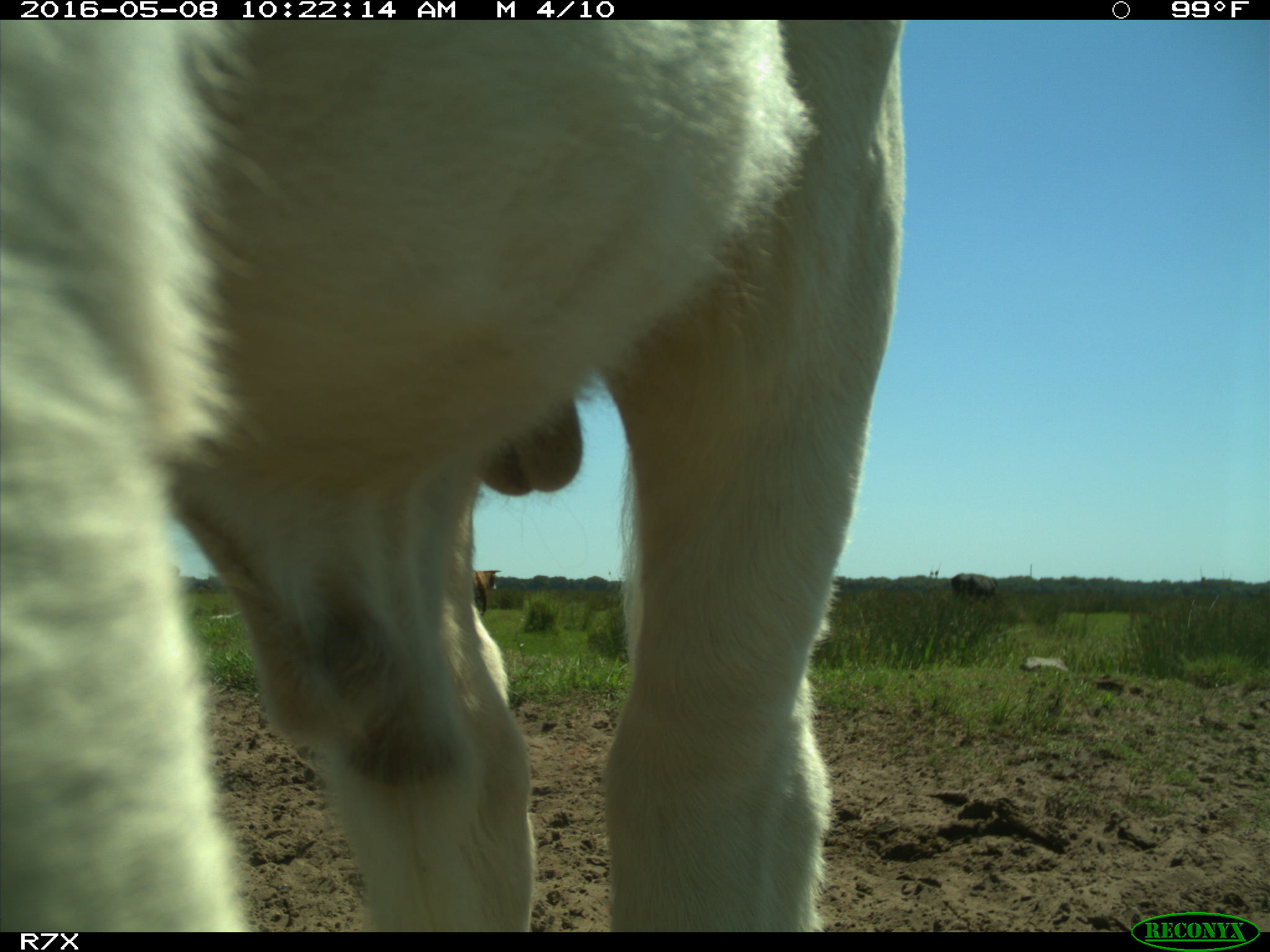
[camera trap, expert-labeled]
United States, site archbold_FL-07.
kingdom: Animalia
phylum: Chordata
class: Mammalia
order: Artiodactyla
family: Bovidae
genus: Bos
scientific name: Bos taurus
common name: domestic cow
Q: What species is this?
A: Bos taurus (domestic cow).